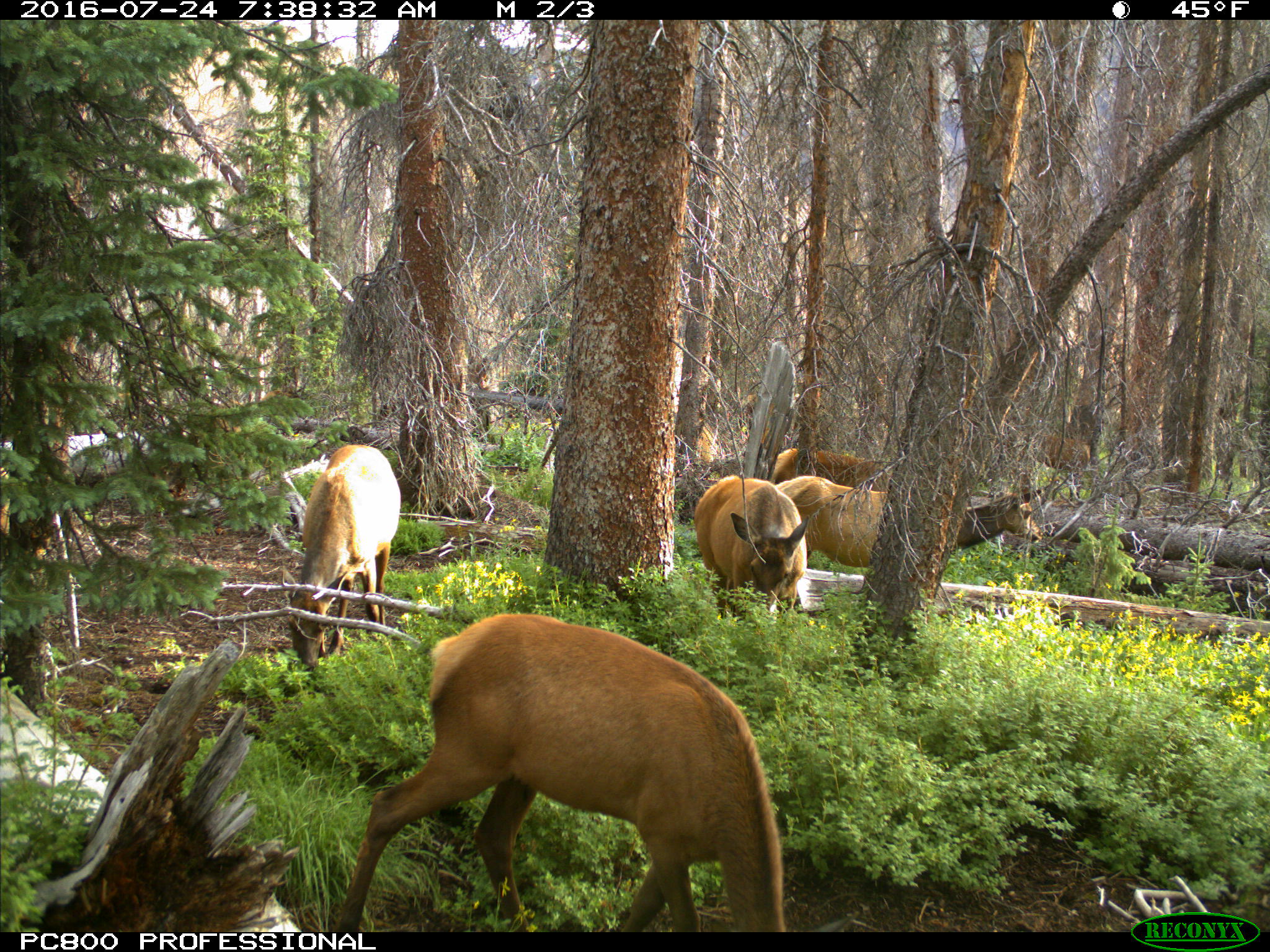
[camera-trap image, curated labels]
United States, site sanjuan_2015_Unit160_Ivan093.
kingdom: Animalia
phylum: Chordata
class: Mammalia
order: Artiodactyla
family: Cervidae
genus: Cervus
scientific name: Cervus elaphus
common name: red deer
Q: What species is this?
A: Cervus elaphus (red deer).